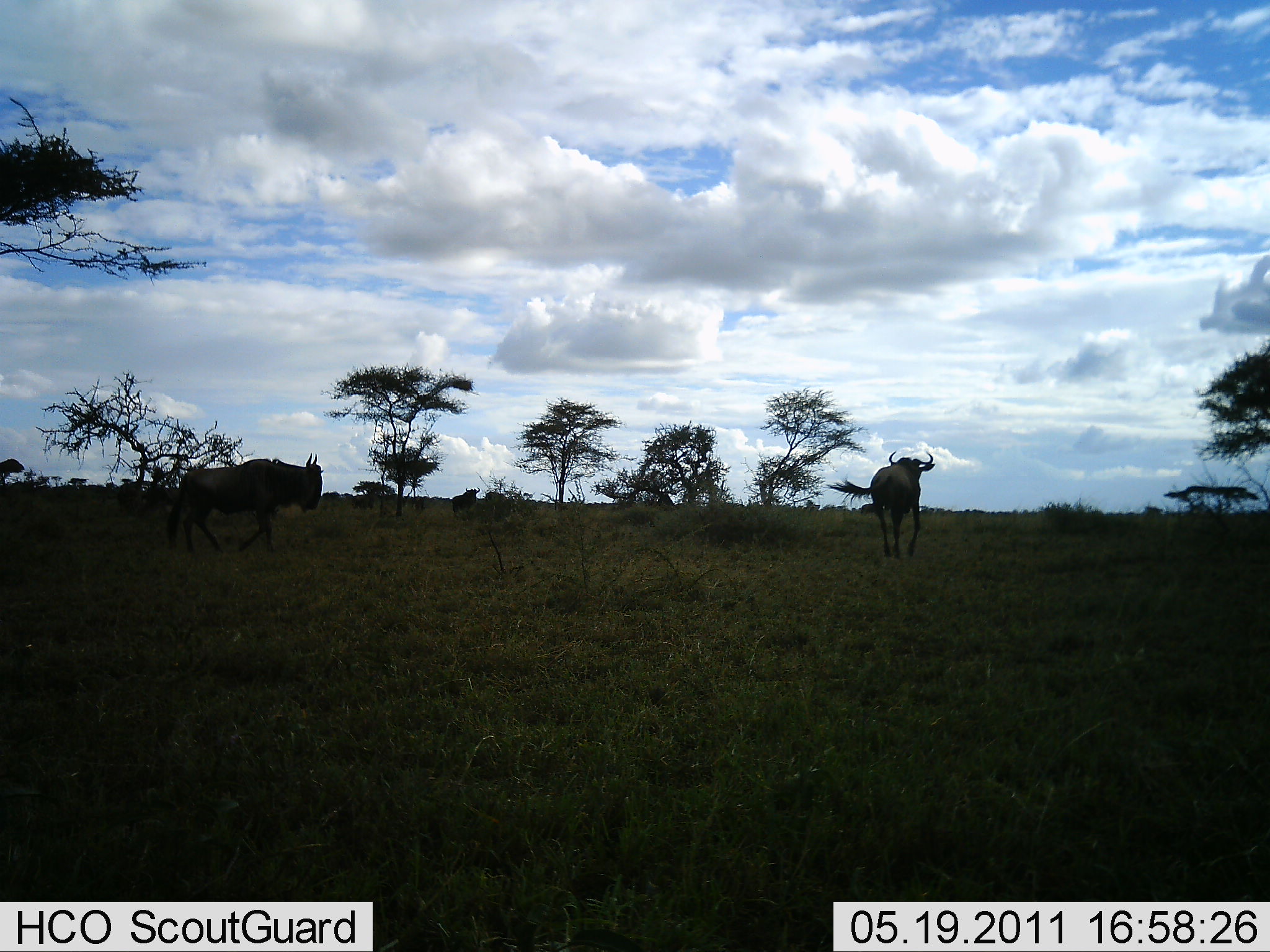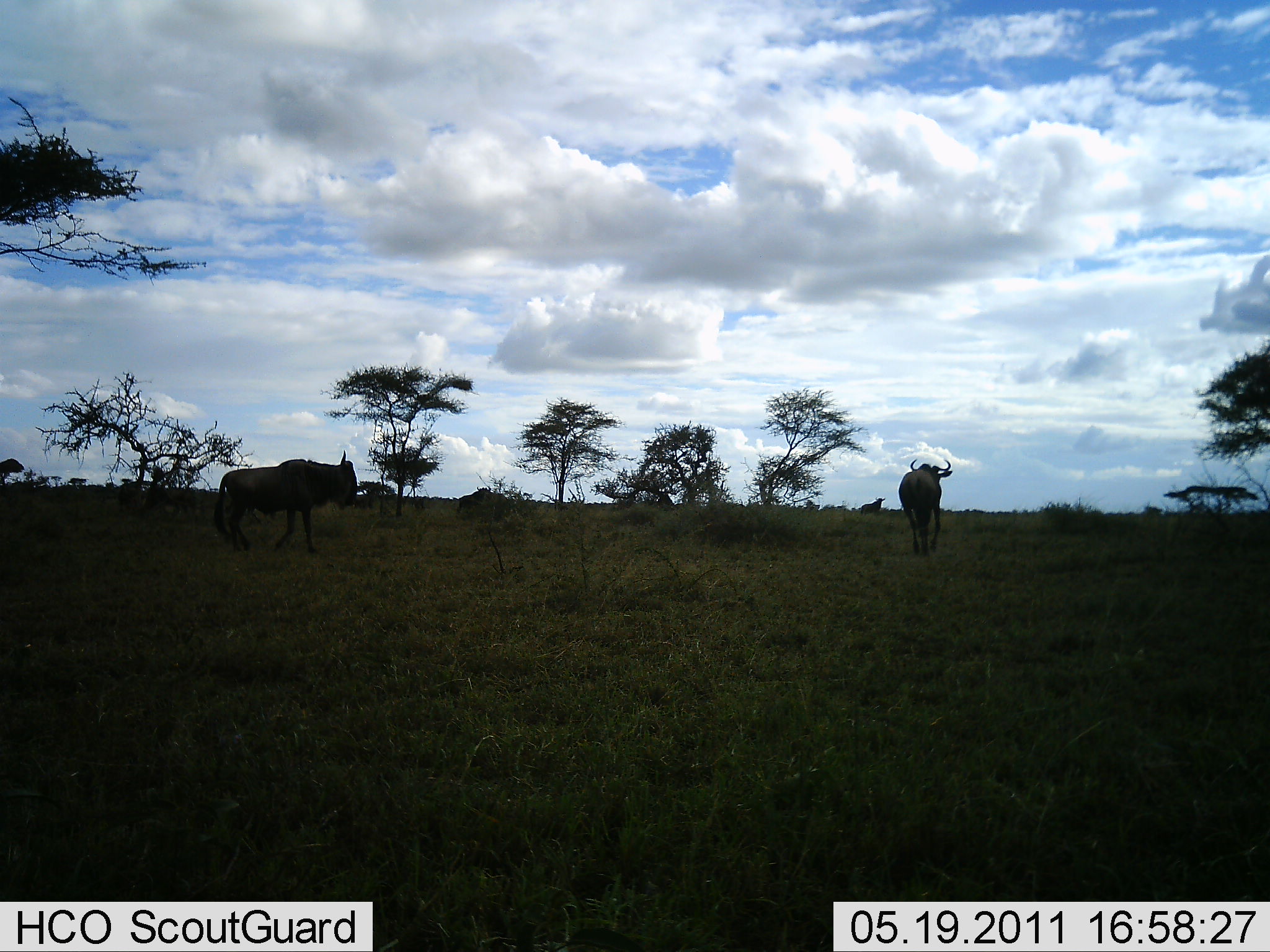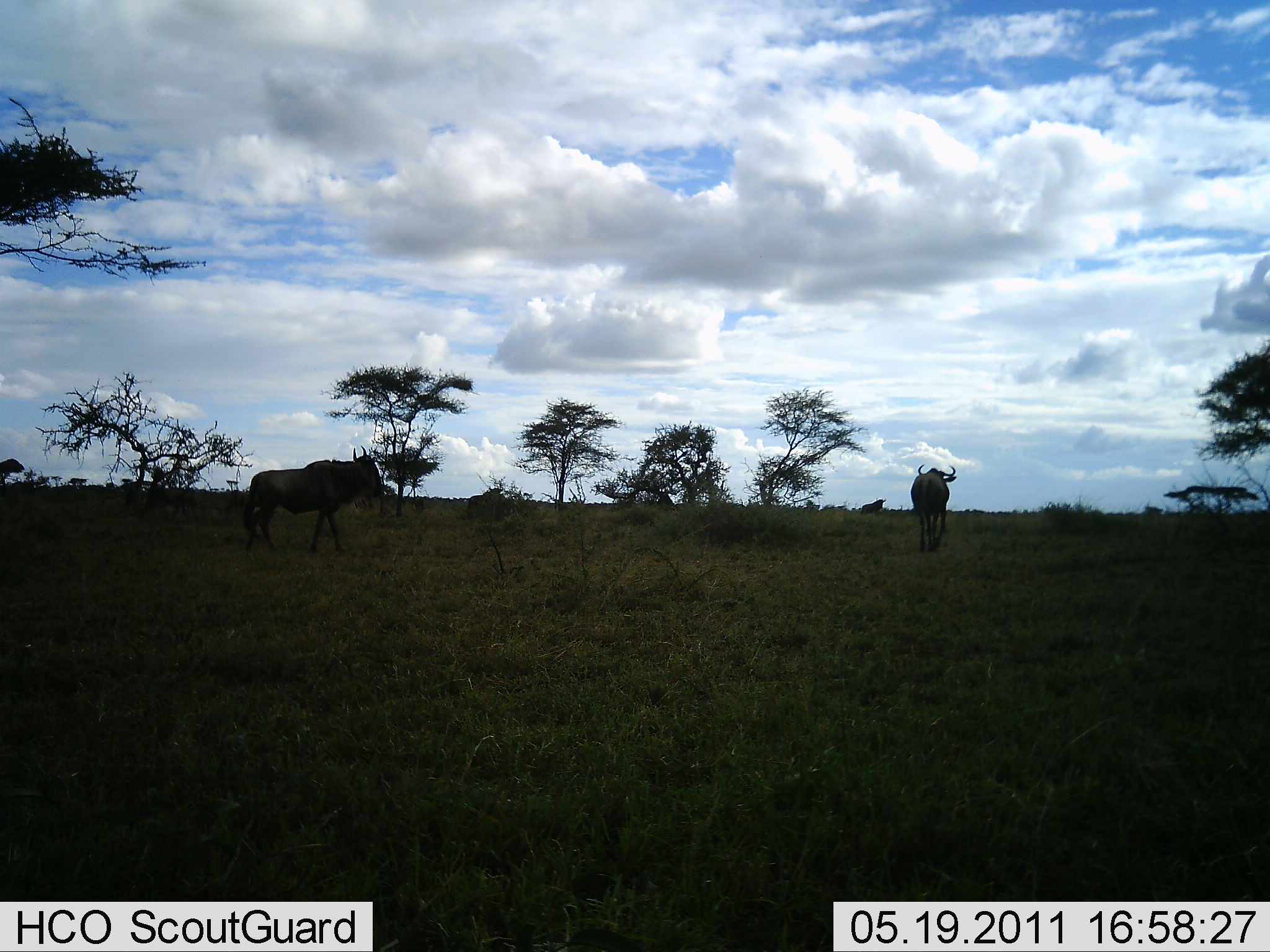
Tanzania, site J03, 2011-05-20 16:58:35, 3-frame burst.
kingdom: Animalia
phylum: Chordata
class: Mammalia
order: Artiodactyla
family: Bovidae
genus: Connochaetes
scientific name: Connochaetes taurinus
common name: blue wildebeest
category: wildebeest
Wildebeest (blue wildebeest) (Connochaetes taurinus), count 3. Behavior (volunteer vote fractions): standing 9%, resting 0%, moving 91%, interacting 0%. Young present (vote fraction): 0%. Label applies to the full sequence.